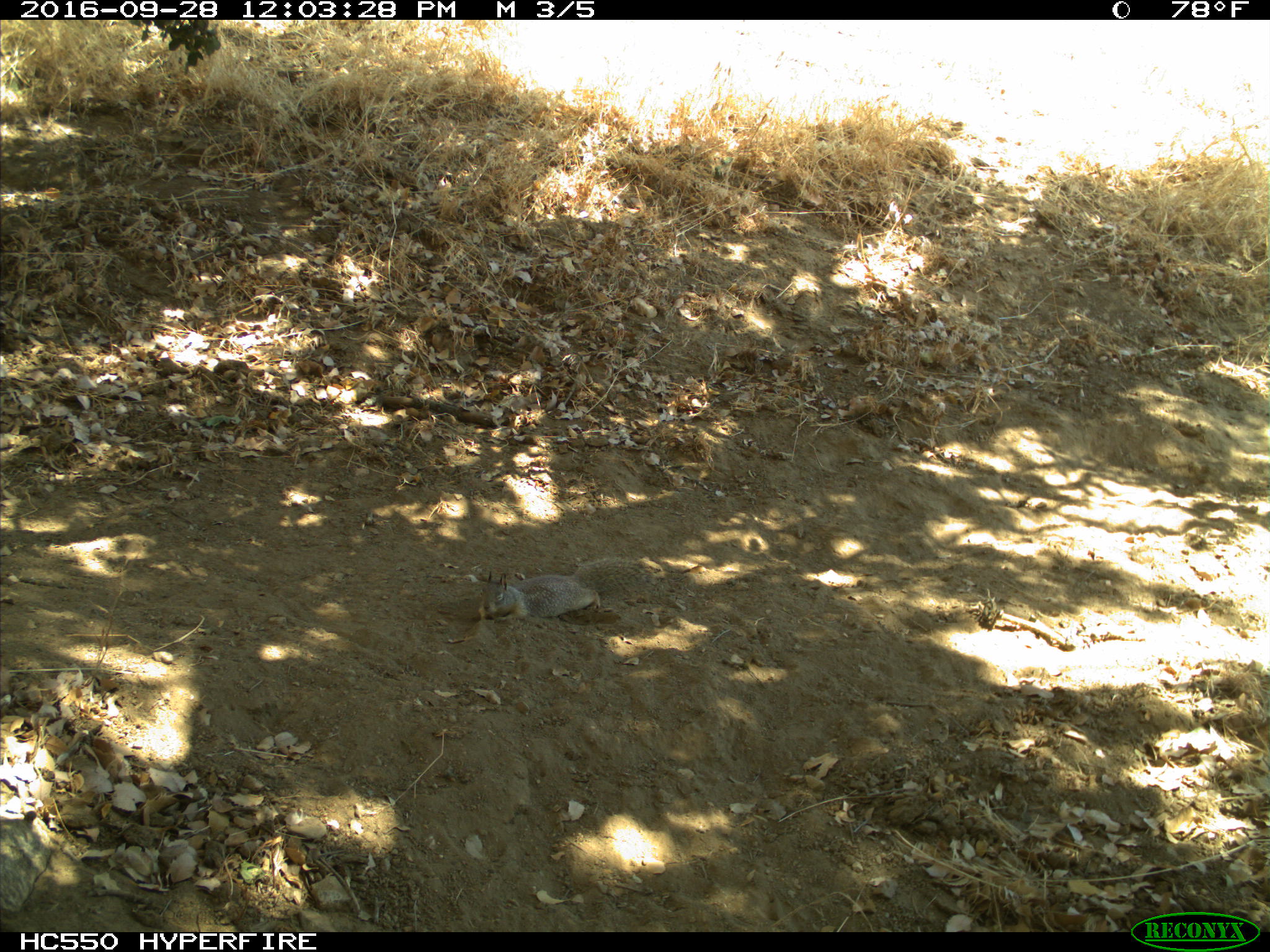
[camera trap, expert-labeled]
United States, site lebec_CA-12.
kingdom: Animalia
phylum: Chordata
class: Mammalia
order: Rodentia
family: Sciuridae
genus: Otospermophilus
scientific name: Otospermophilus beecheyi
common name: california ground squirrel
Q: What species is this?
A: Otospermophilus beecheyi (california ground squirrel).